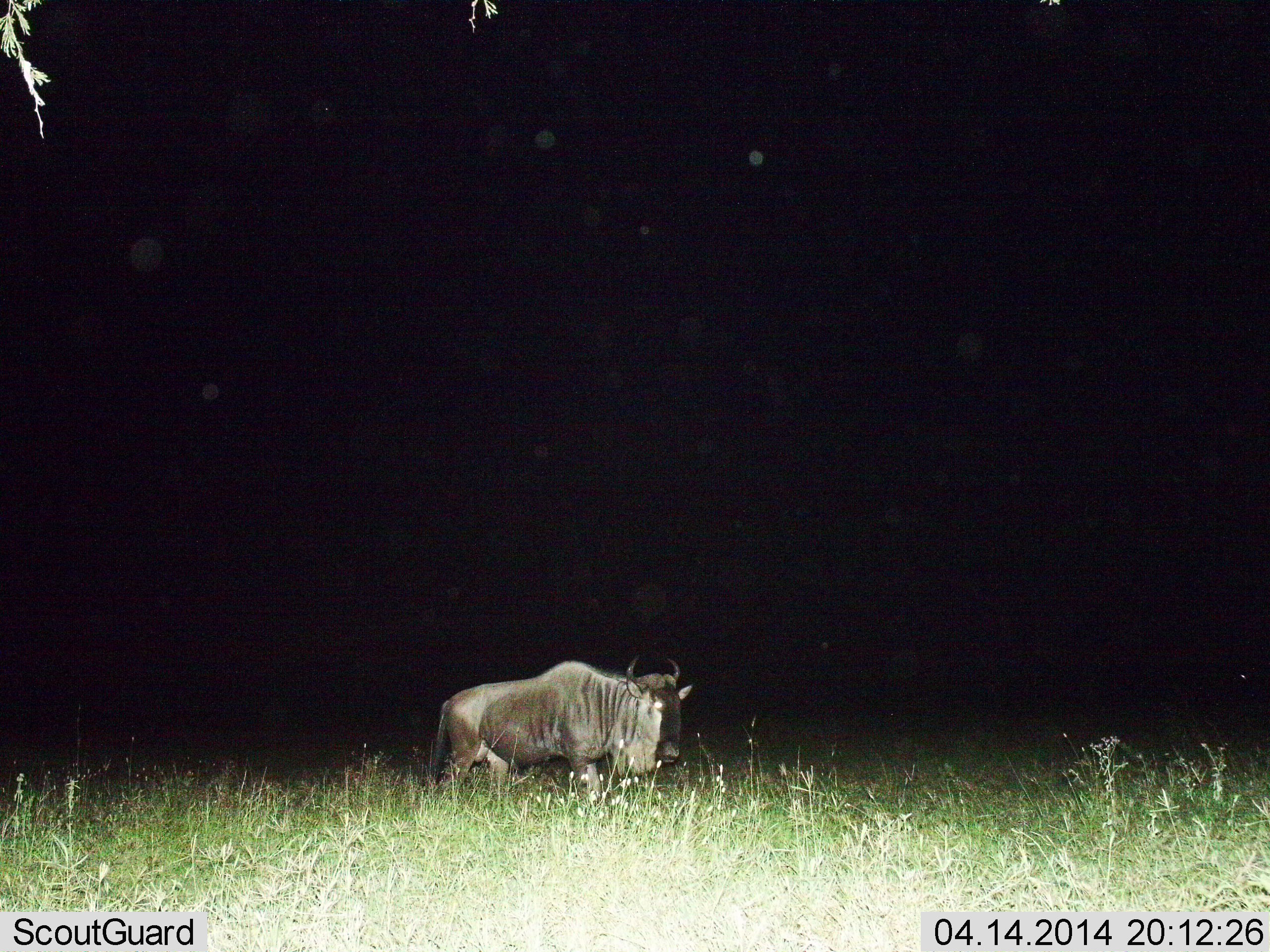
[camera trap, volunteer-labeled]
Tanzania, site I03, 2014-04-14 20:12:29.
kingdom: Animalia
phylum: Chordata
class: Mammalia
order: Artiodactyla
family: Bovidae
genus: Connochaetes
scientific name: Connochaetes taurinus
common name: blue wildebeest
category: wildebeest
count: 1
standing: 50%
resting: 0%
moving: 50%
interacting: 0%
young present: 0%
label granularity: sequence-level